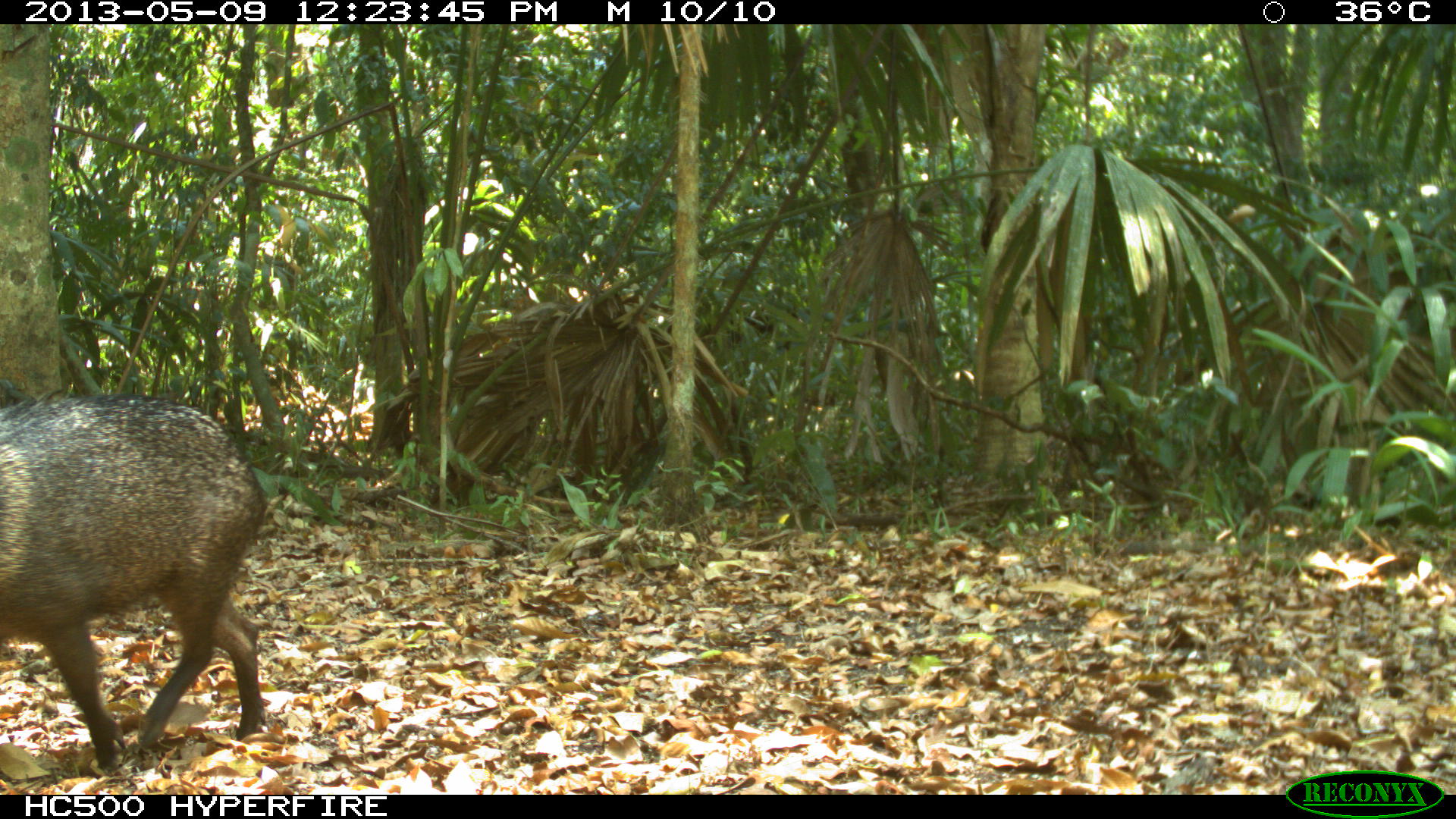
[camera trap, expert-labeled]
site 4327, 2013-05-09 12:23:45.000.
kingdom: Animalia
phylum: Chordata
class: Mammalia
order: Artiodactyla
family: Tayassuidae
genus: Pecari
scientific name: Pecari tajacu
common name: collared peccary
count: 1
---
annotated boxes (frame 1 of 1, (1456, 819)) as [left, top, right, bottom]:
pecari tajacu: [0, 393, 269, 776]